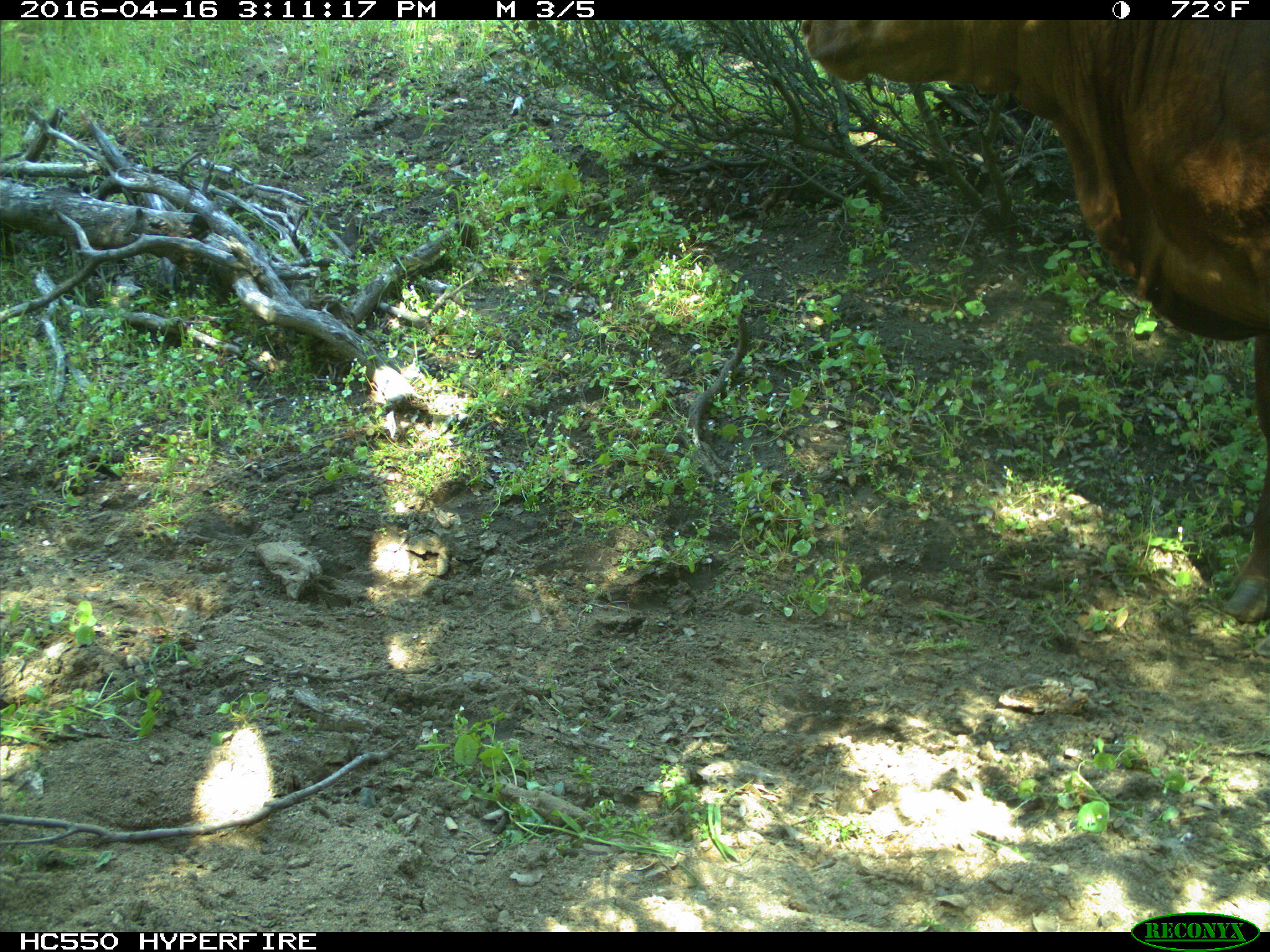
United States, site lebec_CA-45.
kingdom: Animalia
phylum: Chordata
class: Mammalia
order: Artiodactyla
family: Bovidae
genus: Bos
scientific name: Bos taurus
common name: domestic cow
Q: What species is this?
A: Bos taurus (domestic cow).